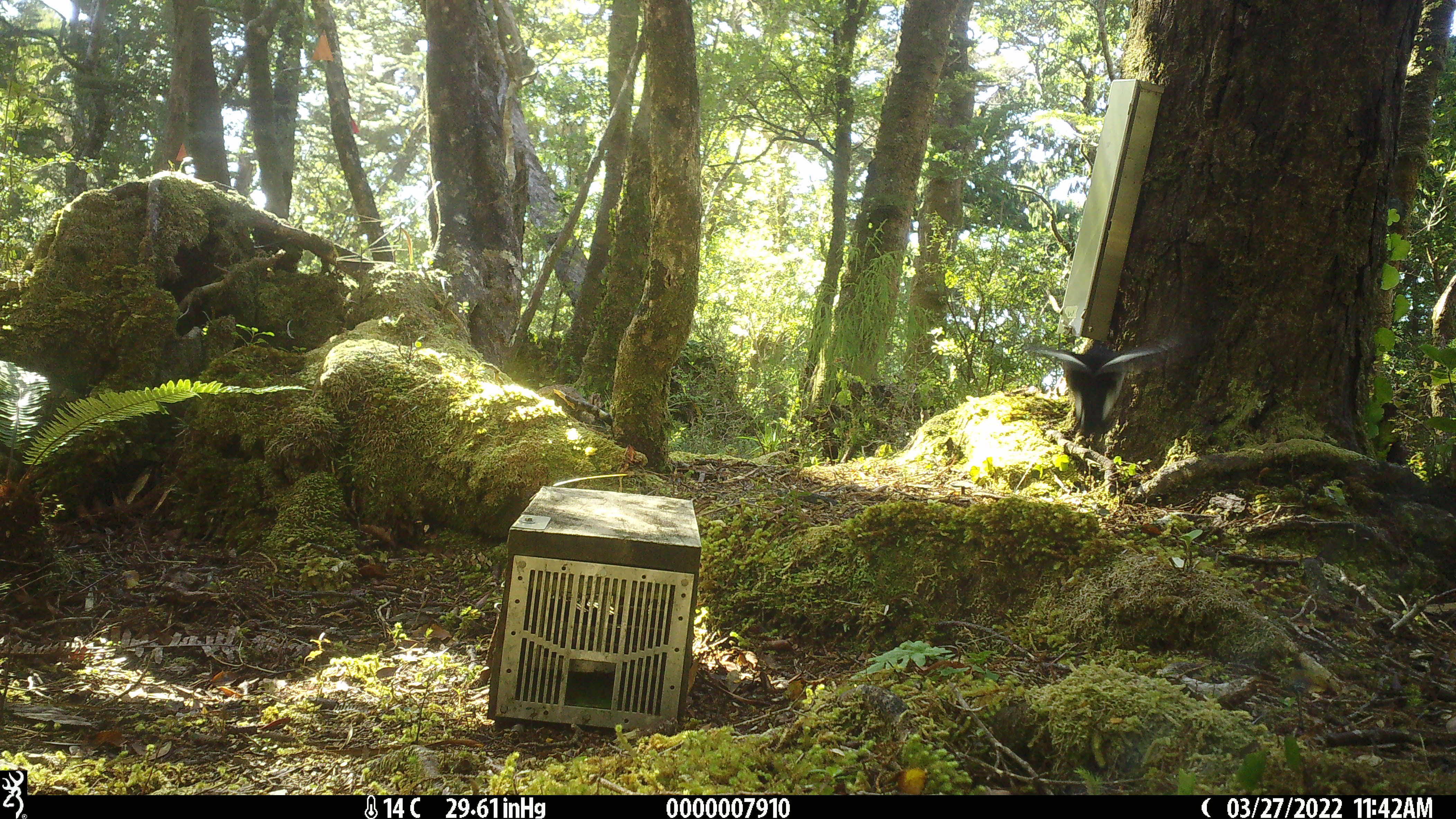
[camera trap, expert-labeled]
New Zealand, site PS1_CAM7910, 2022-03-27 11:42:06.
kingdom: Animalia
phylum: Chordata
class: Aves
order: Passeriformes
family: Petroicidae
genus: Petroica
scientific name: Petroica macrocephala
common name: tomtit